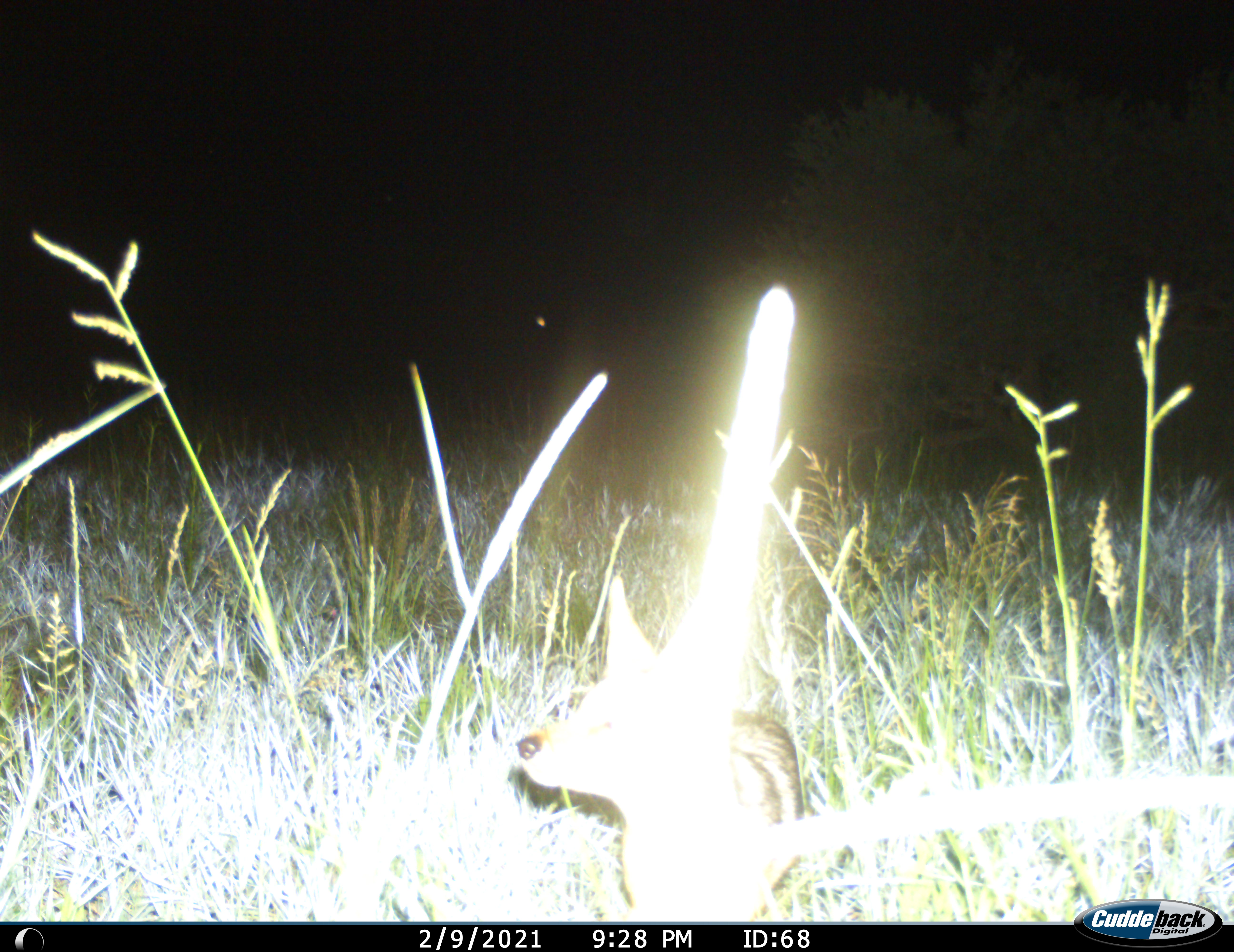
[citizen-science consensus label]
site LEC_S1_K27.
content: unidentified animal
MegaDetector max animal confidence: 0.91